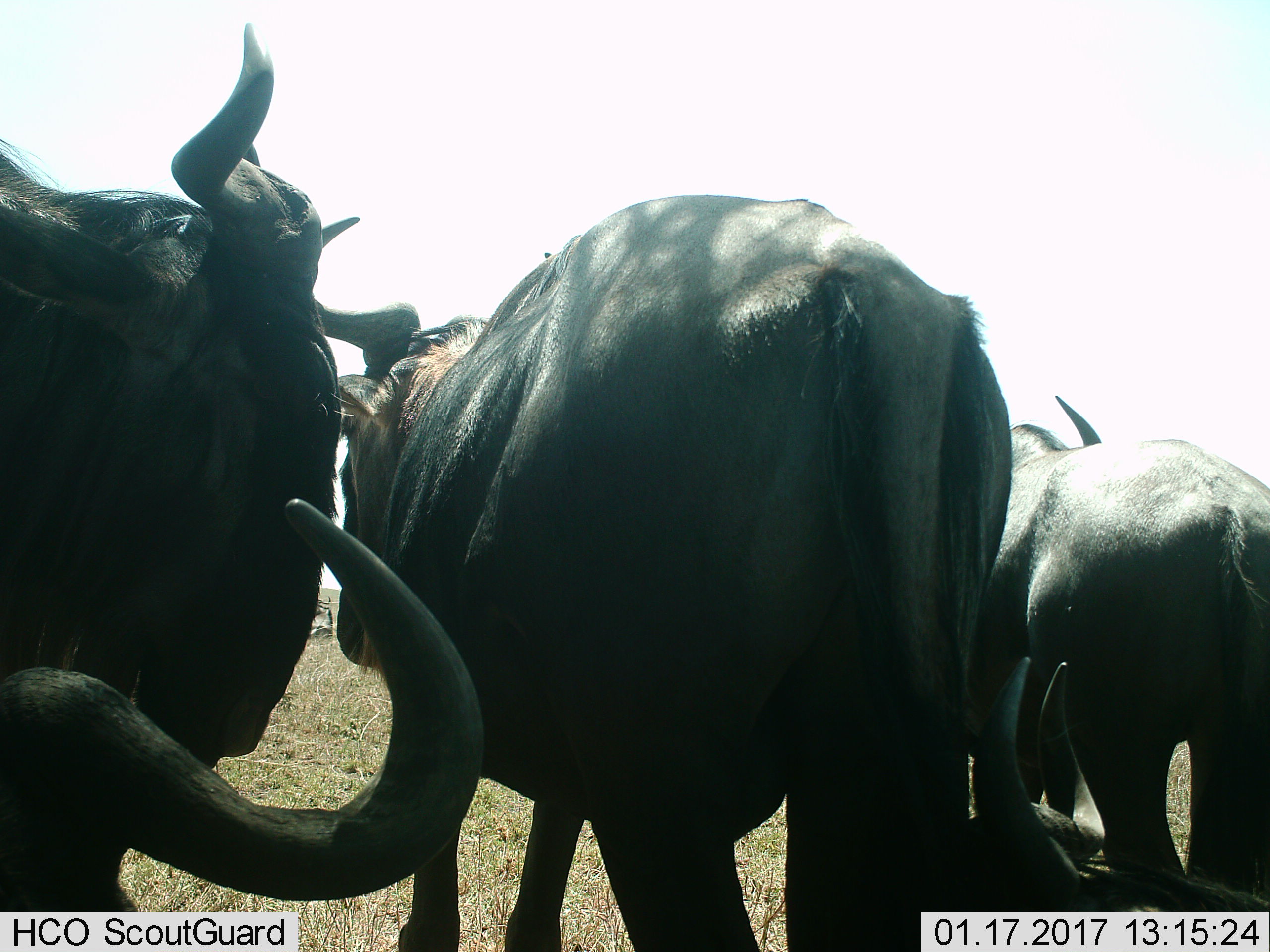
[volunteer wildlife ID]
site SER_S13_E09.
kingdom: Animalia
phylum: Chordata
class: Mammalia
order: Artiodactyla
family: Bovidae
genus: Connochaetes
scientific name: Connochaetes taurinus taurinus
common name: blue wildebeest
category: wildebeestblue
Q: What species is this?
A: Wildebeestblue (blue wildebeest) (Connochaetes taurinus taurinus).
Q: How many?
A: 5.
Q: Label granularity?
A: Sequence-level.